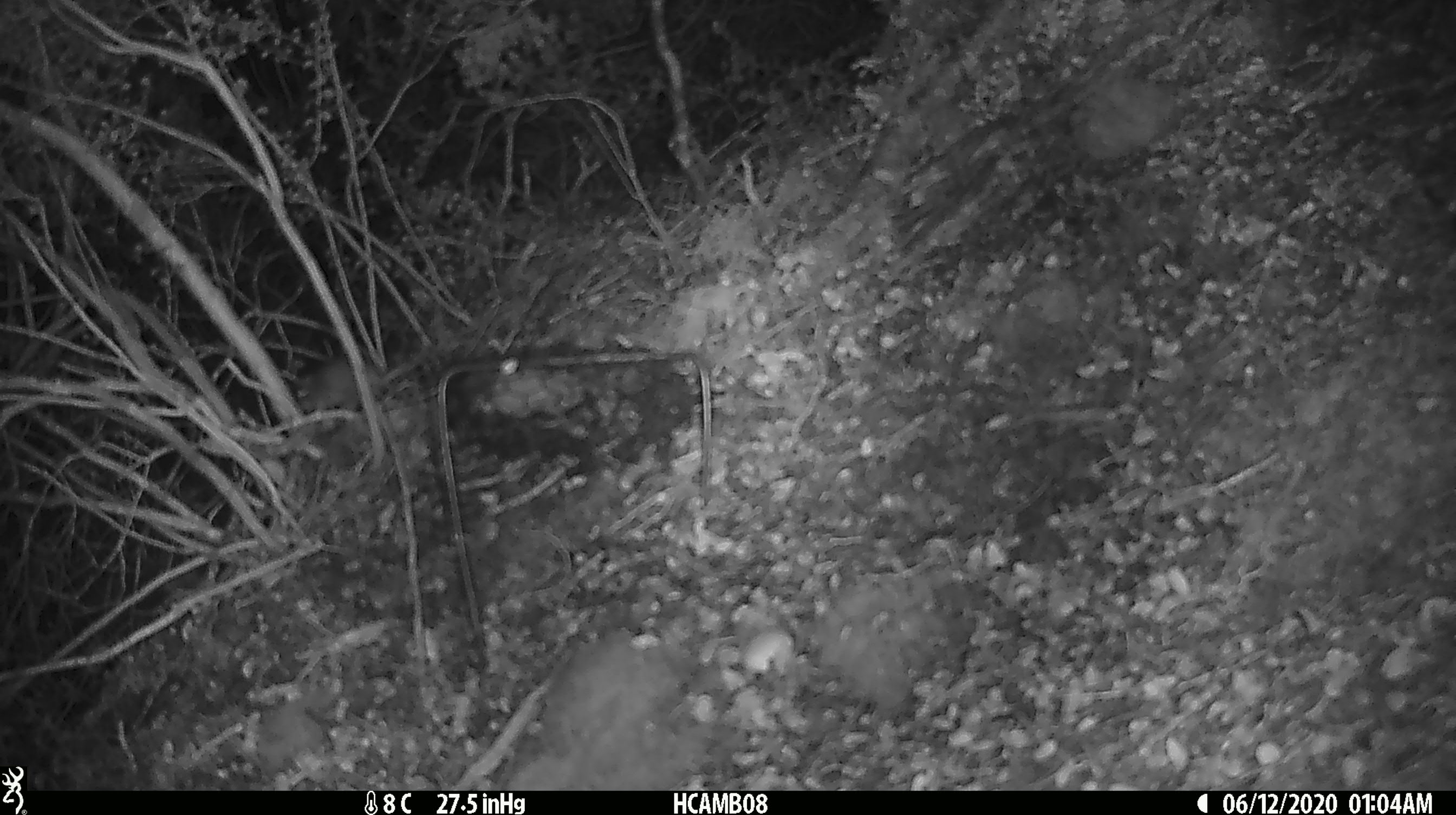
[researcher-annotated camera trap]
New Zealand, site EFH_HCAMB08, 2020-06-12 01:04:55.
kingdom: Animalia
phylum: Chordata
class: Mammalia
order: Rodentia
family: Muridae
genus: Mus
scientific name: Mus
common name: mouse